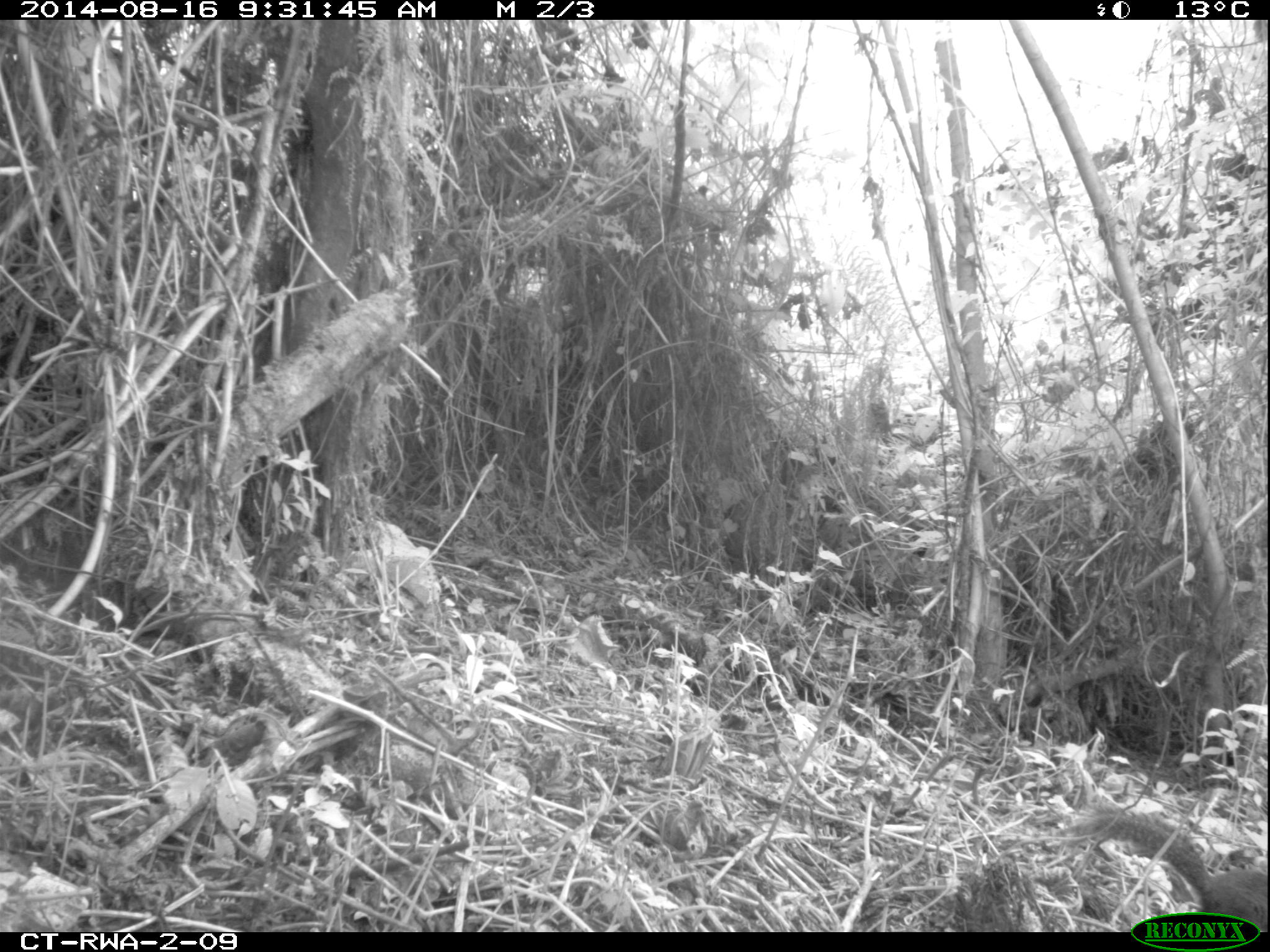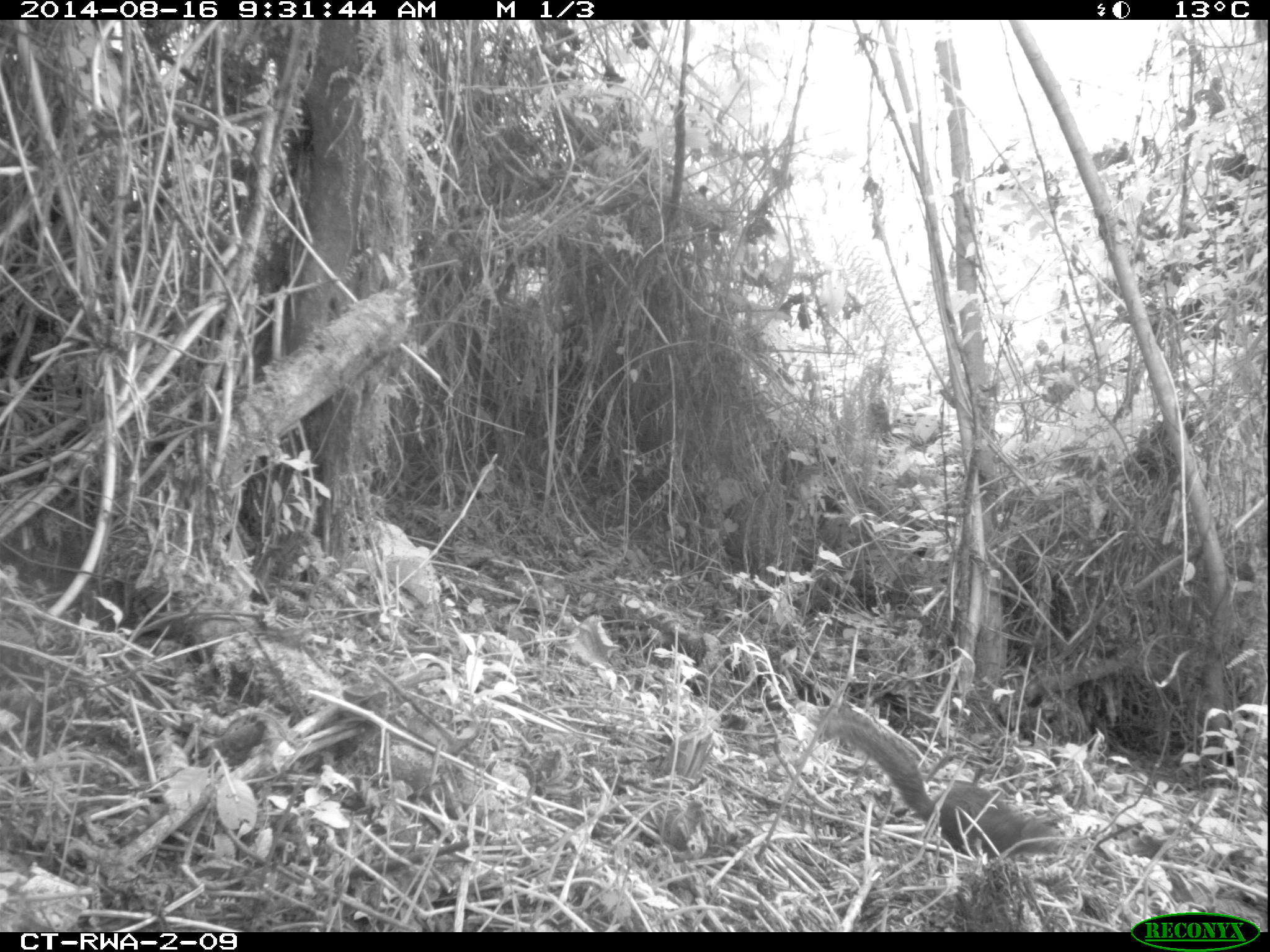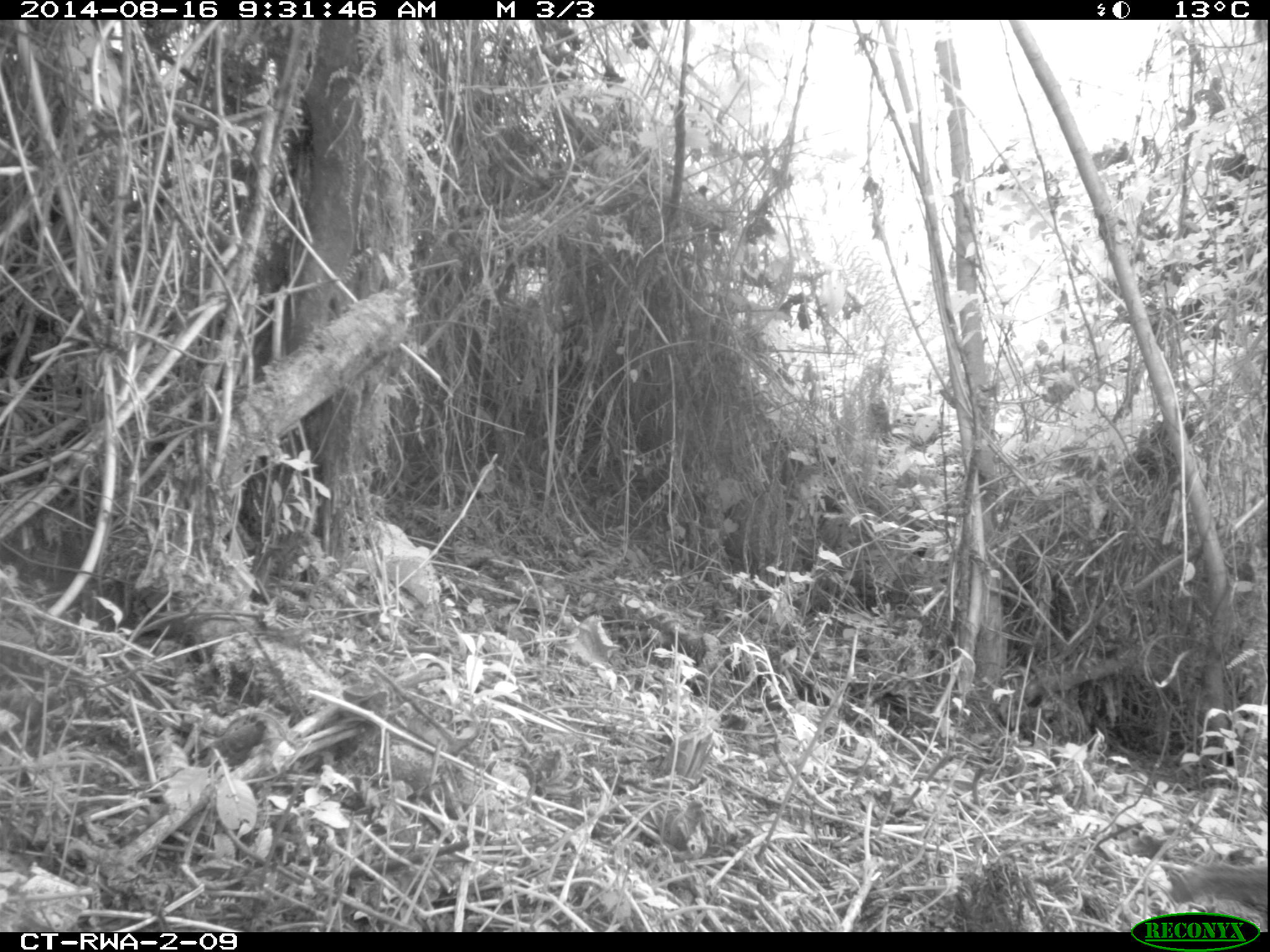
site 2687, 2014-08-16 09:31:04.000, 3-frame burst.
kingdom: Animalia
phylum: Chordata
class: Mammalia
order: Rodentia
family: Sciuridae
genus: Funisciurus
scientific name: Funisciurus carruthersi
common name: carruther's mountain squirrel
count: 1